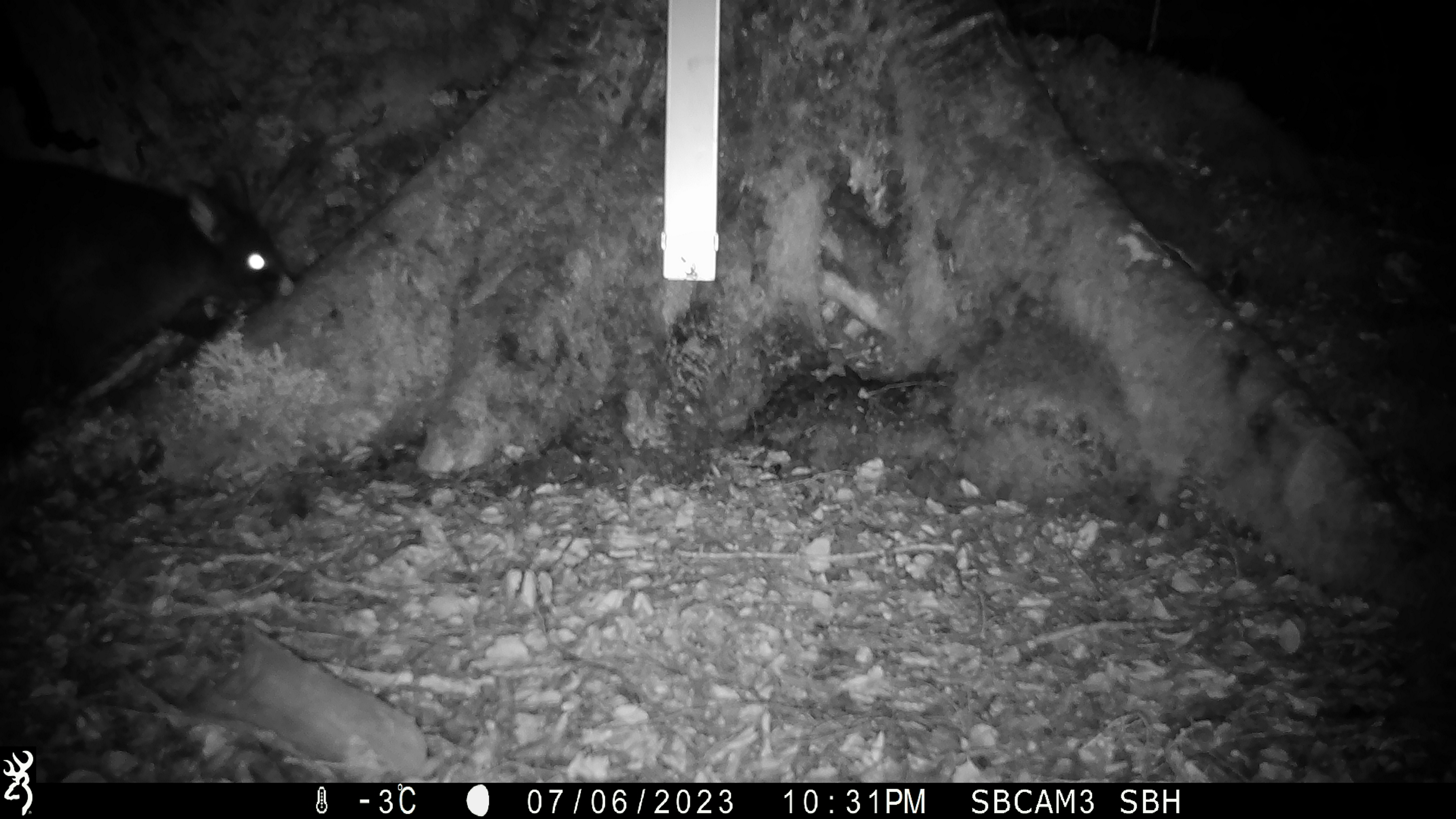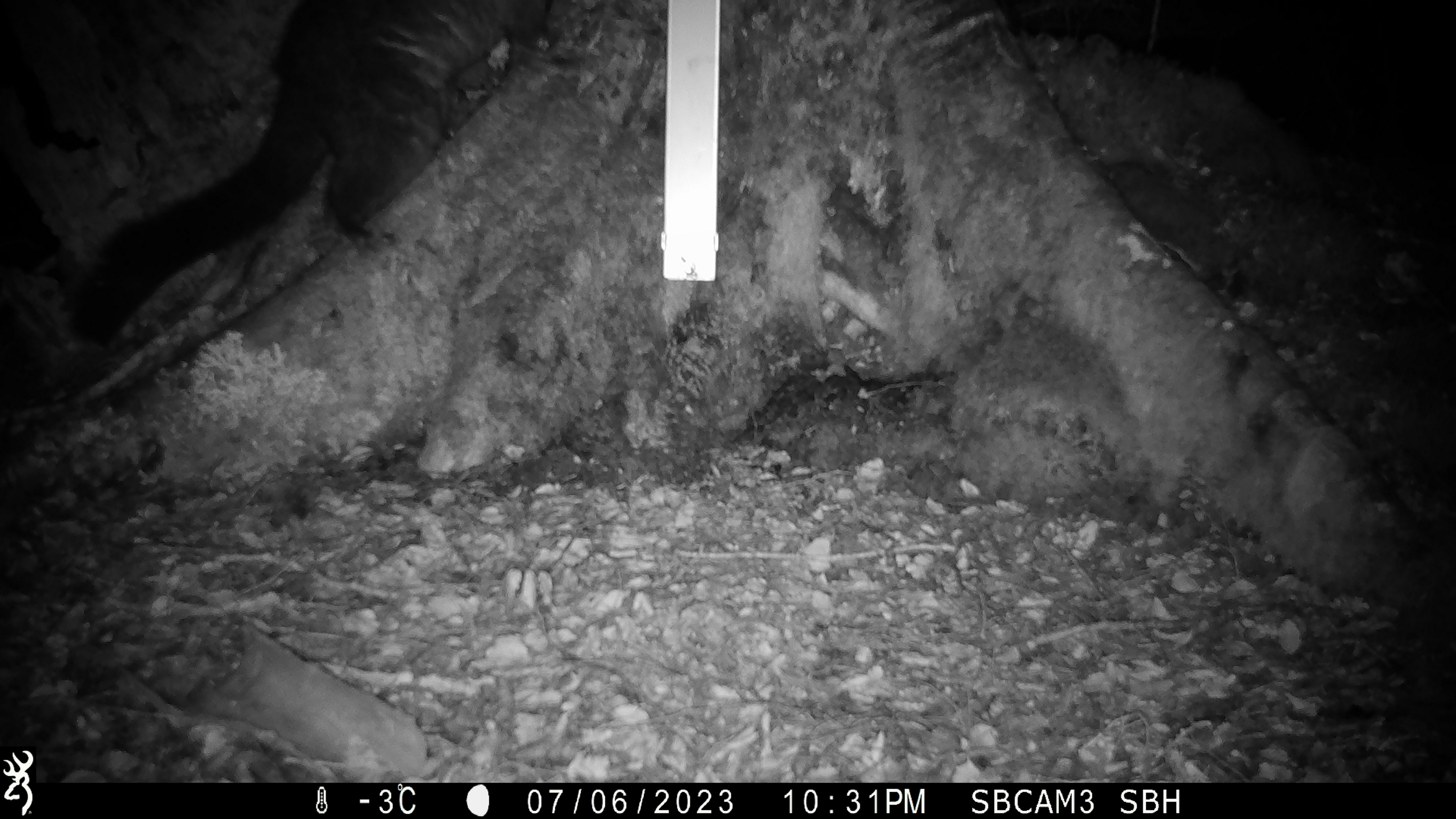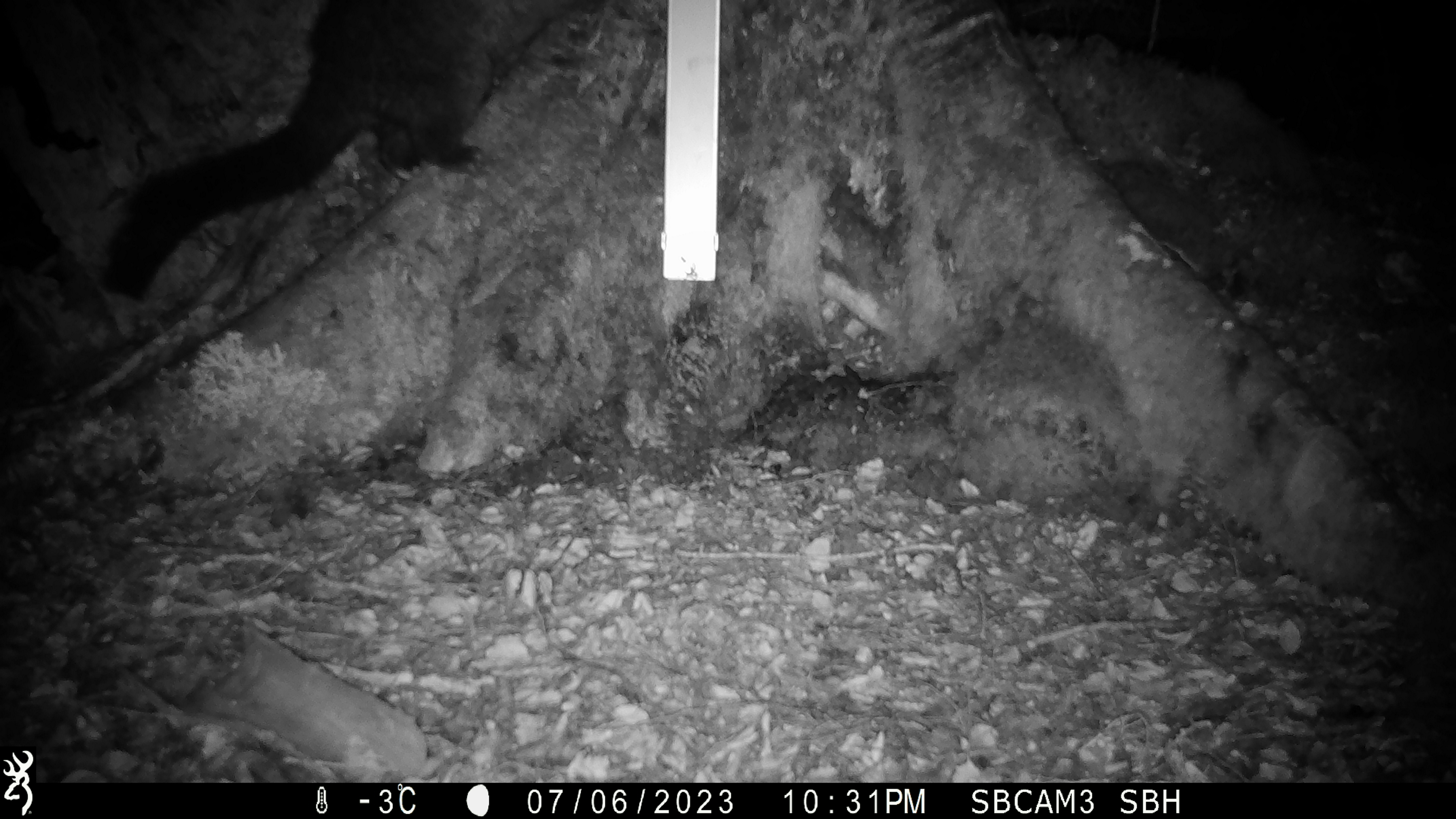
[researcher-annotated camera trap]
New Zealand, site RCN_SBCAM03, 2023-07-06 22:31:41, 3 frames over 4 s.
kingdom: Animalia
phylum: Chordata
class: Mammalia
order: Diprotodontia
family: Phalangeridae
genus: Trichosurus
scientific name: Trichosurus vulpecula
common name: common brushtail possum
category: possum